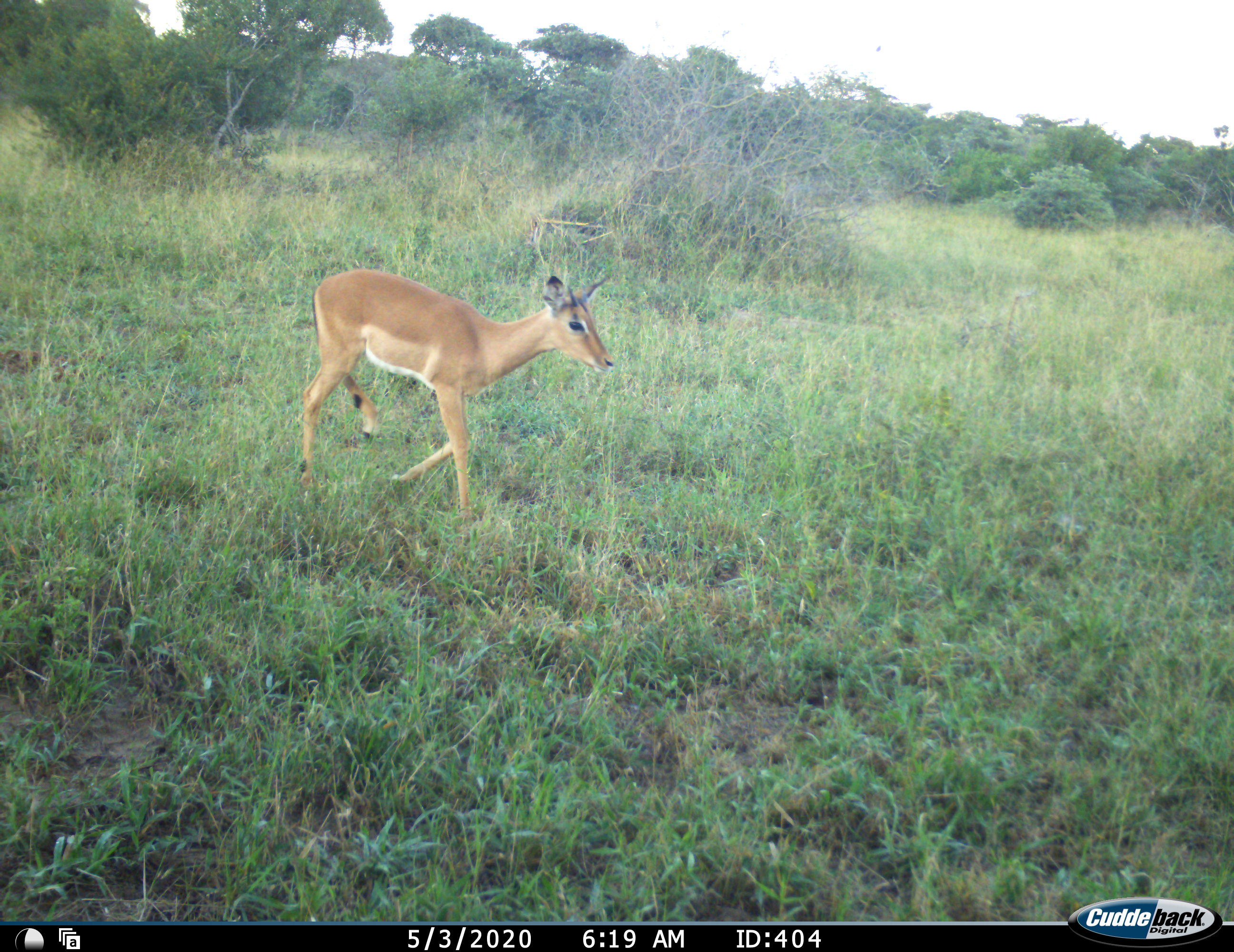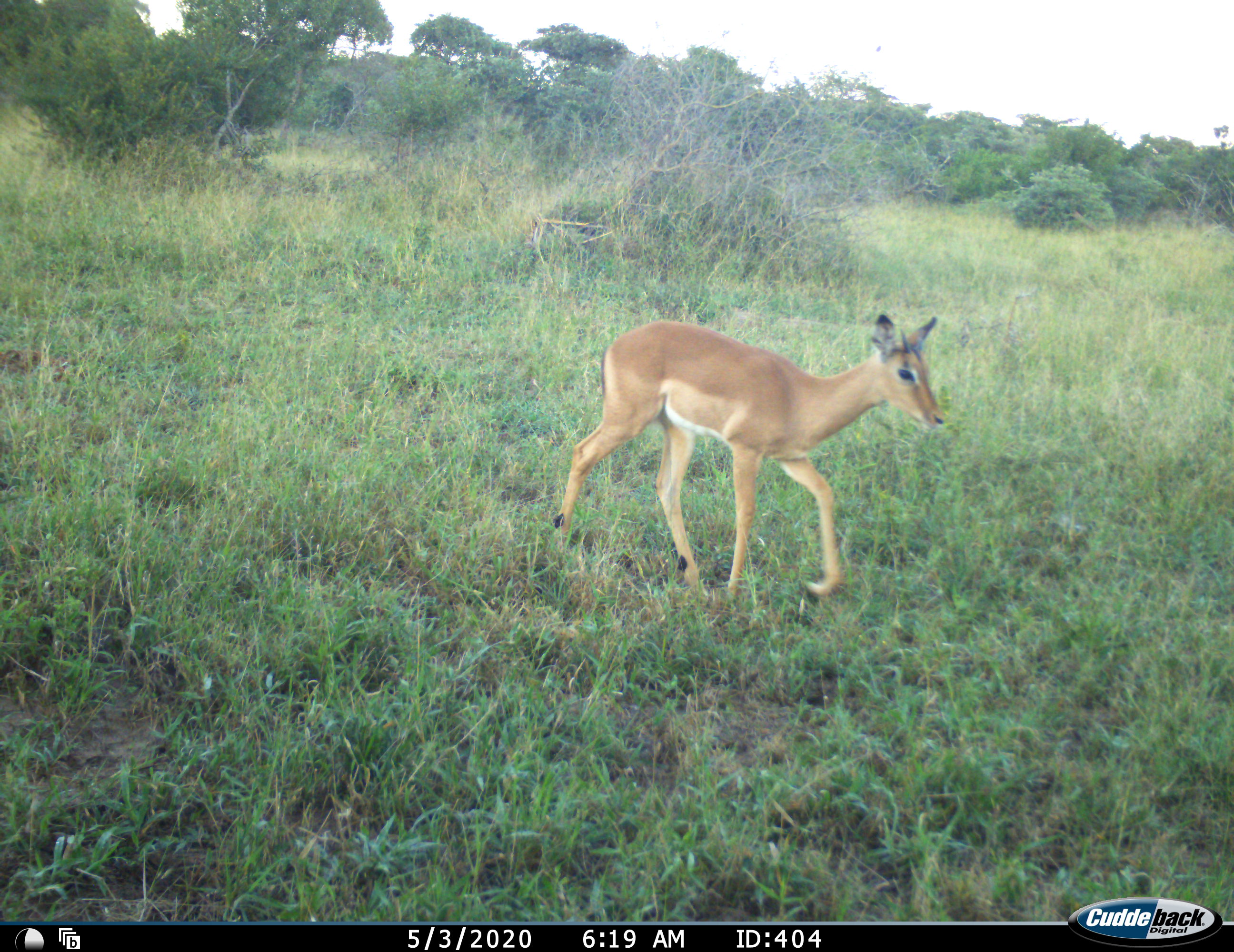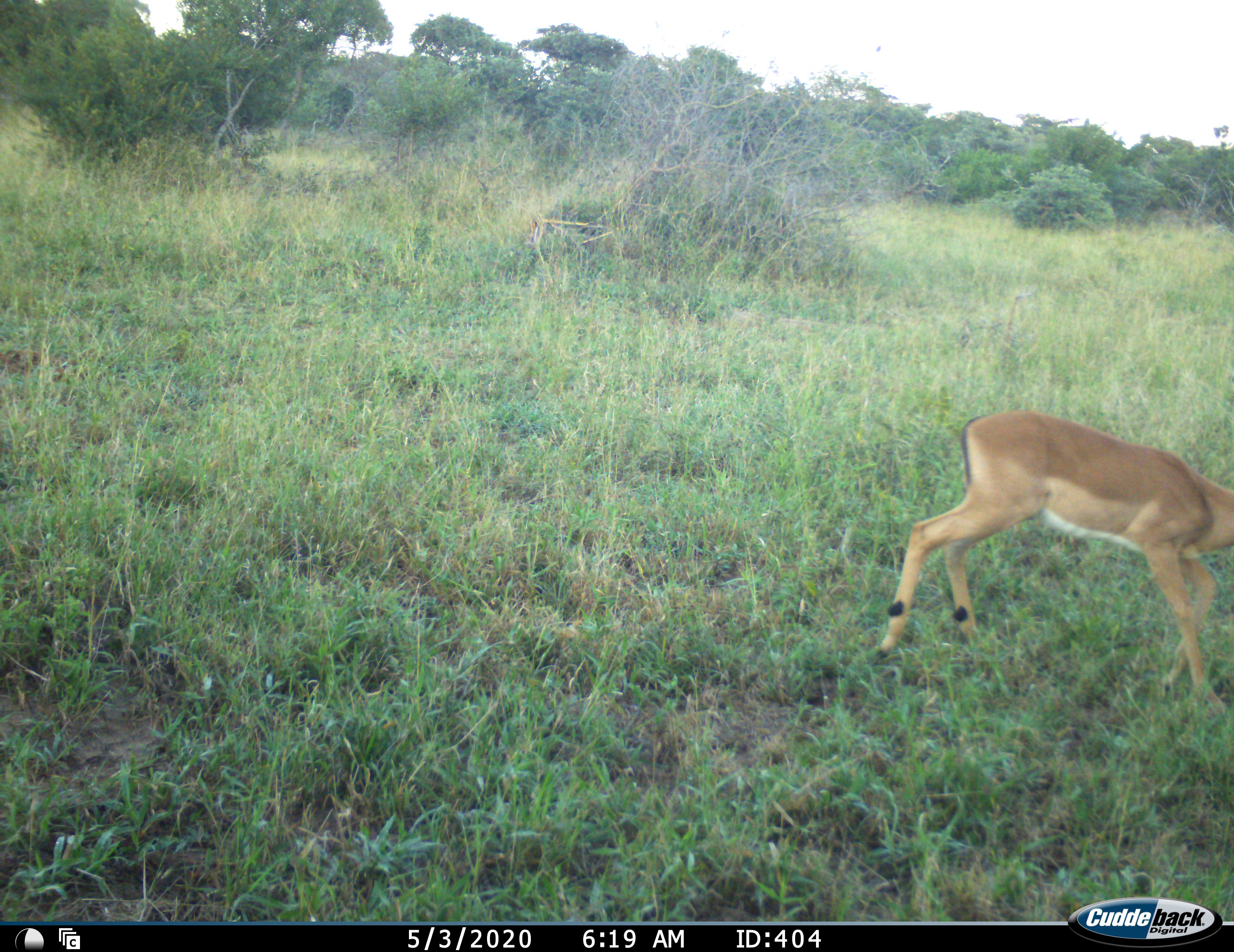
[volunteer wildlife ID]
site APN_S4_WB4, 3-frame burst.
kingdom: Animalia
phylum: Chordata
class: Mammalia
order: Artiodactyla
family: Bovidae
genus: Aepyceros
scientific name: Aepyceros melampus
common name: impala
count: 1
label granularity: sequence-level